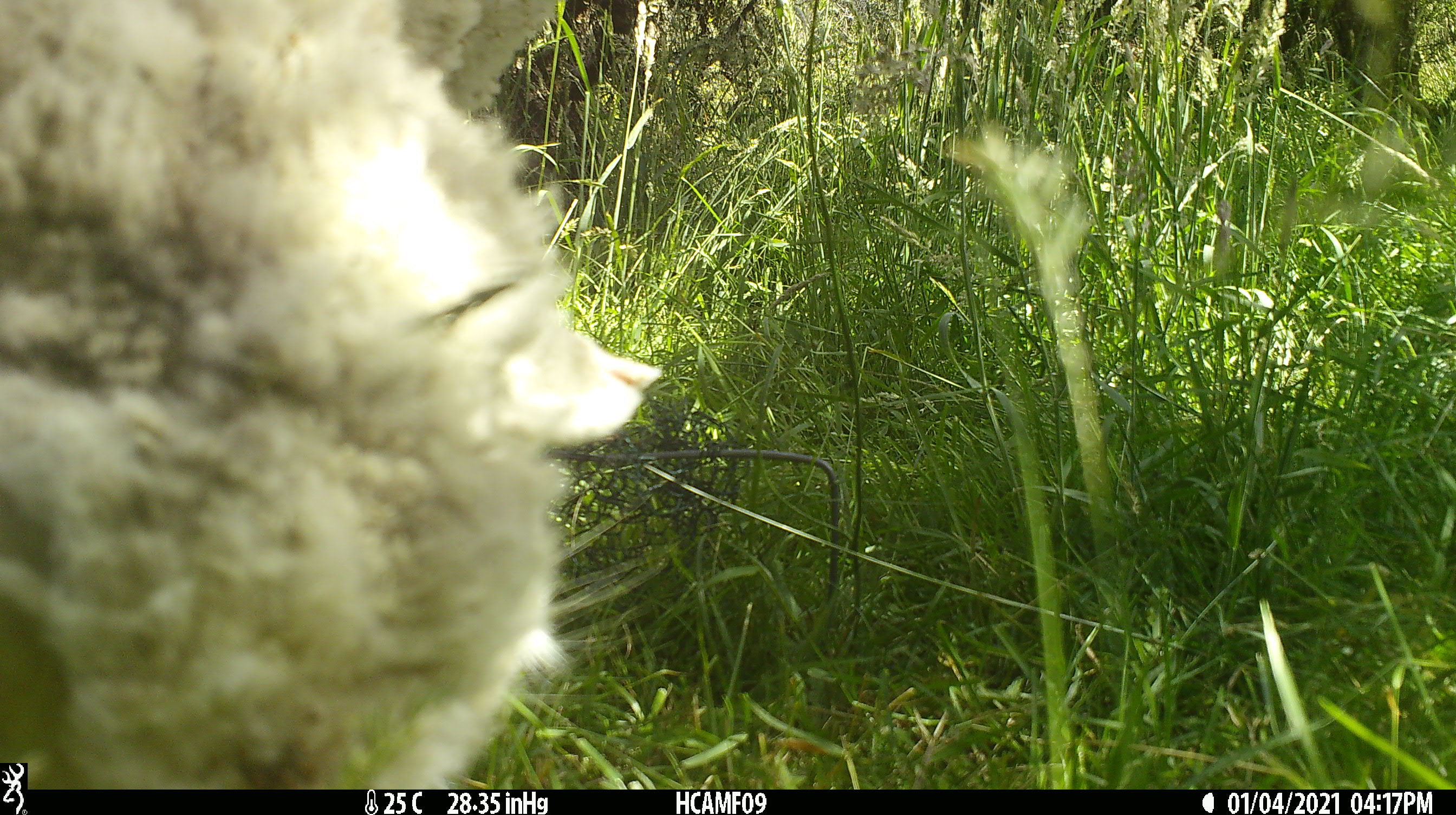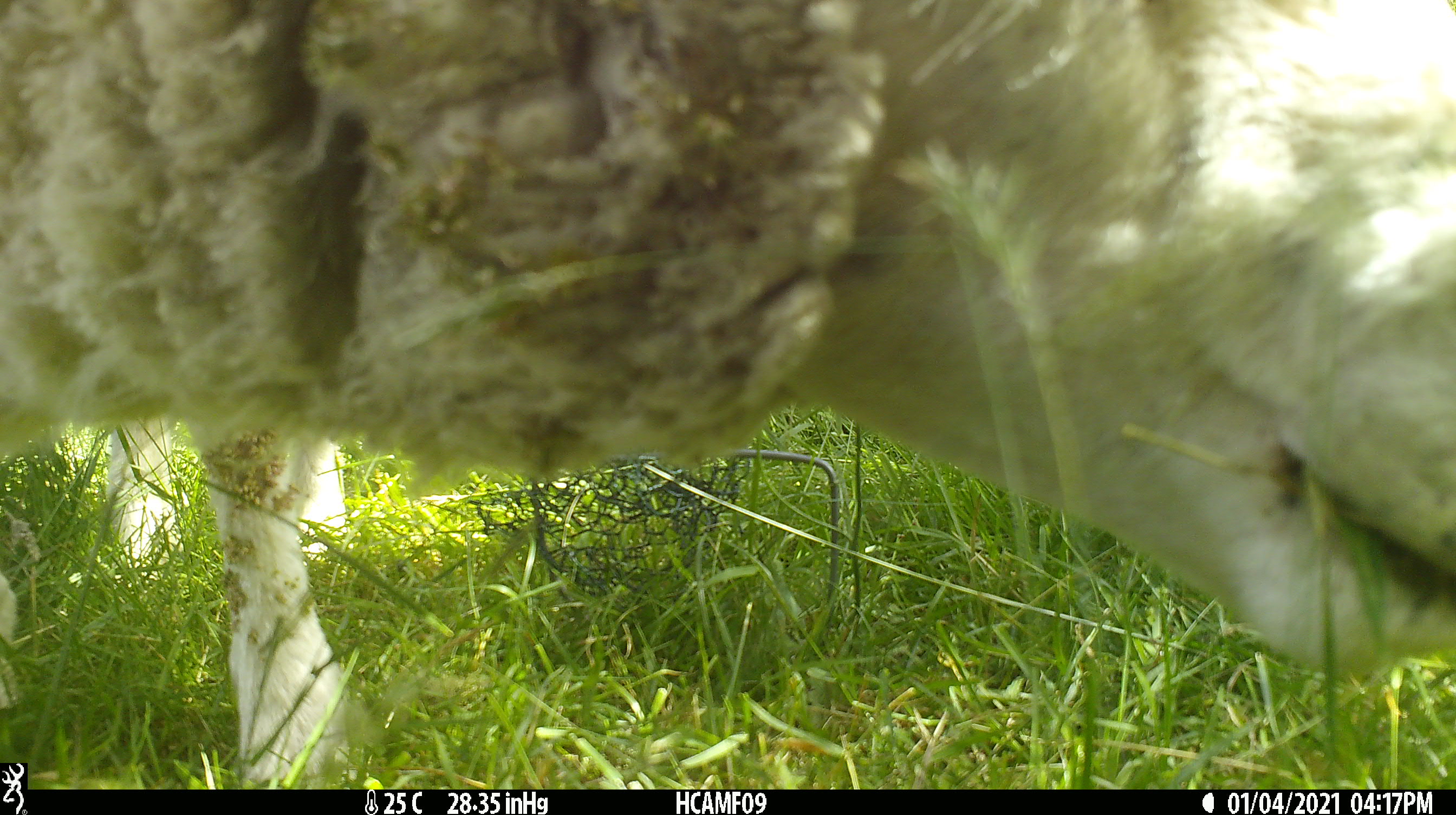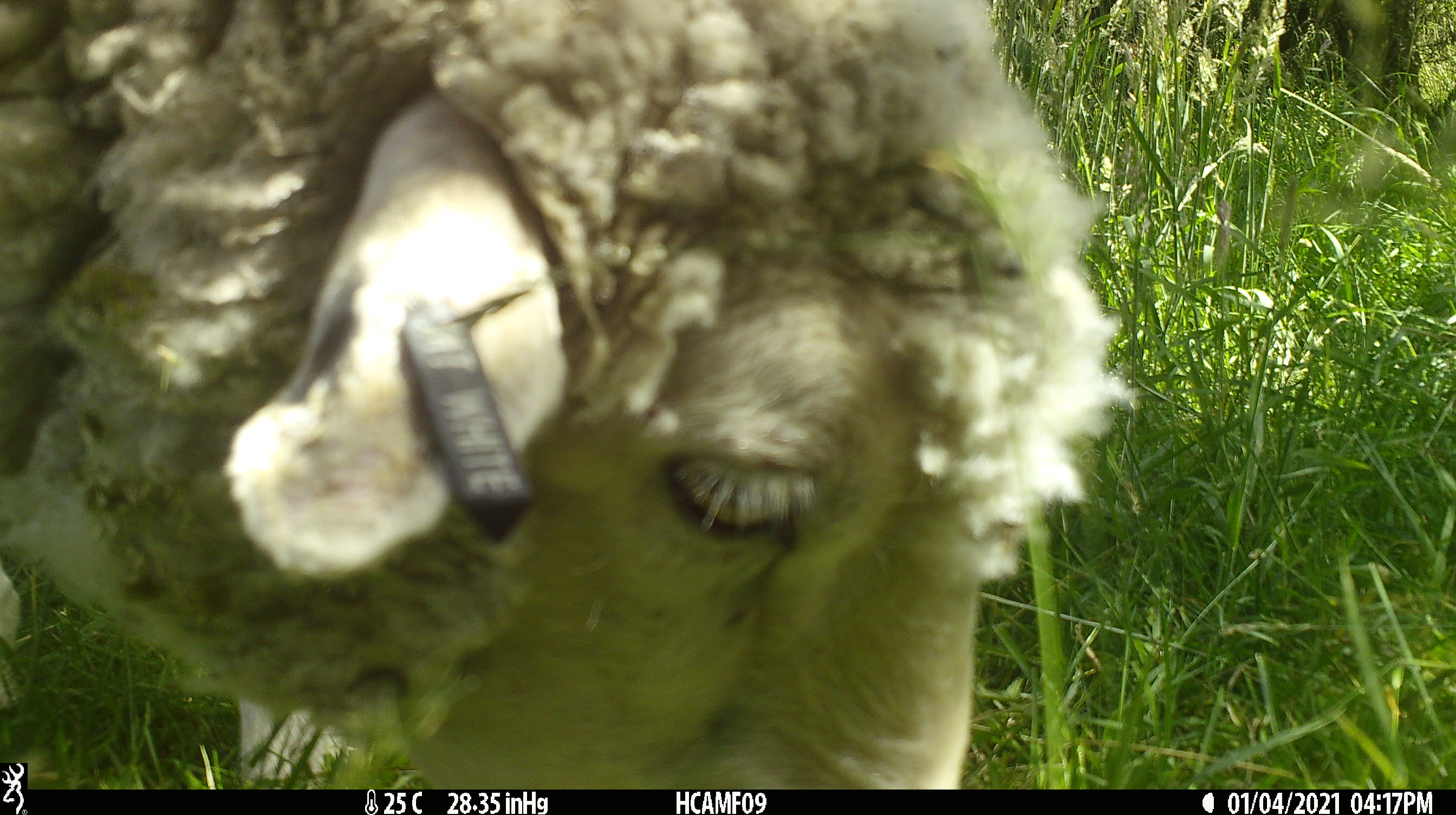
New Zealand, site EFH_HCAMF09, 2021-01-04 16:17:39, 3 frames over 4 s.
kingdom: Animalia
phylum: Chordata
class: Mammalia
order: Artiodactyla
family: Bovidae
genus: Ovis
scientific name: Ovis aries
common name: domestic sheep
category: sheep